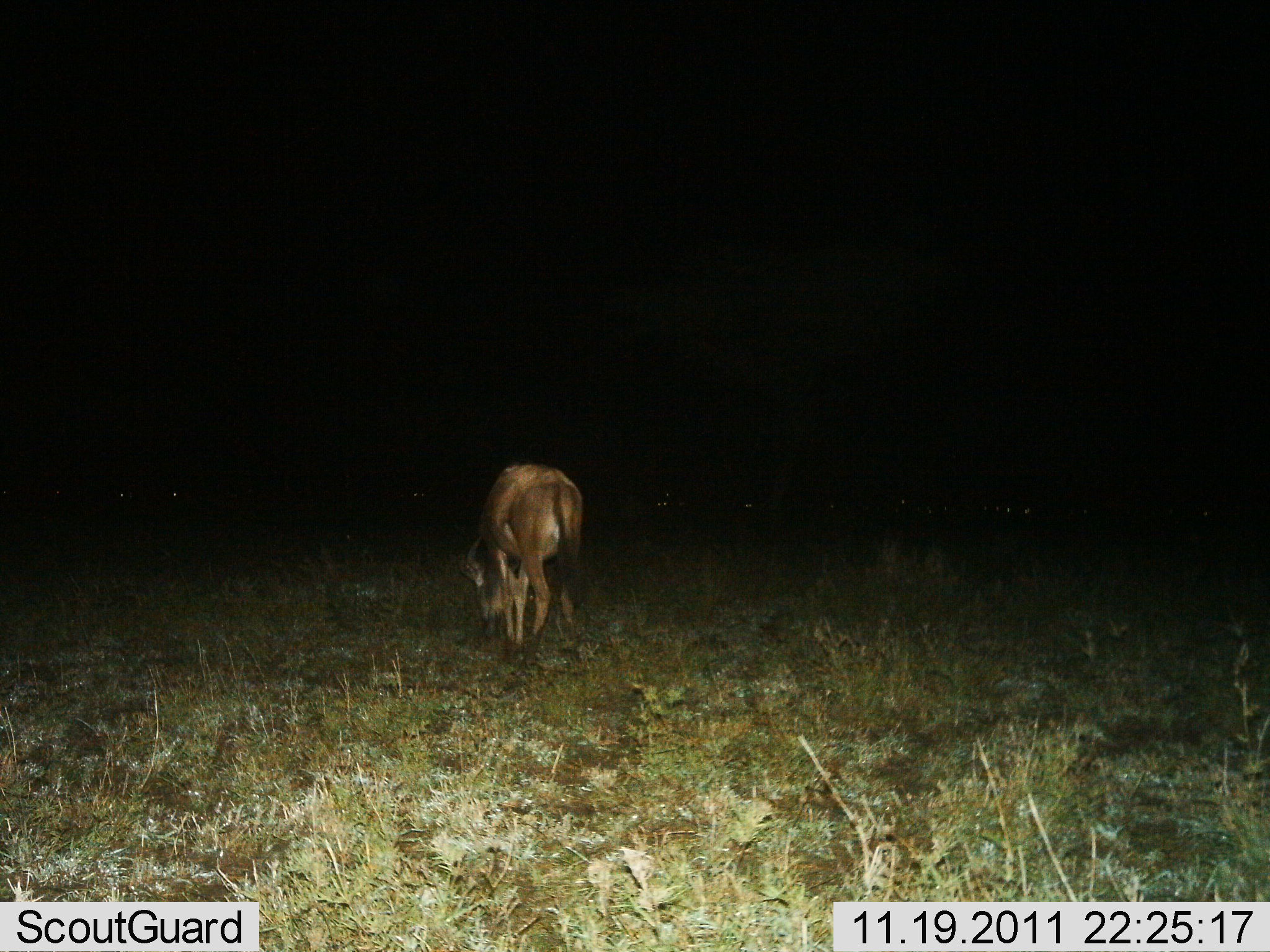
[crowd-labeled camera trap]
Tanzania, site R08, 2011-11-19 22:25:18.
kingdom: Animalia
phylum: Chordata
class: Mammalia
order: Artiodactyla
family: Bovidae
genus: Connochaetes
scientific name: Connochaetes taurinus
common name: blue wildebeest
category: wildebeest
Wildebeest (blue wildebeest) (Connochaetes taurinus), count 1. Behavior (volunteer vote fractions): standing 36%, resting 0%, moving 9%, interacting 0%. Young present (vote fraction): 0%. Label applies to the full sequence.